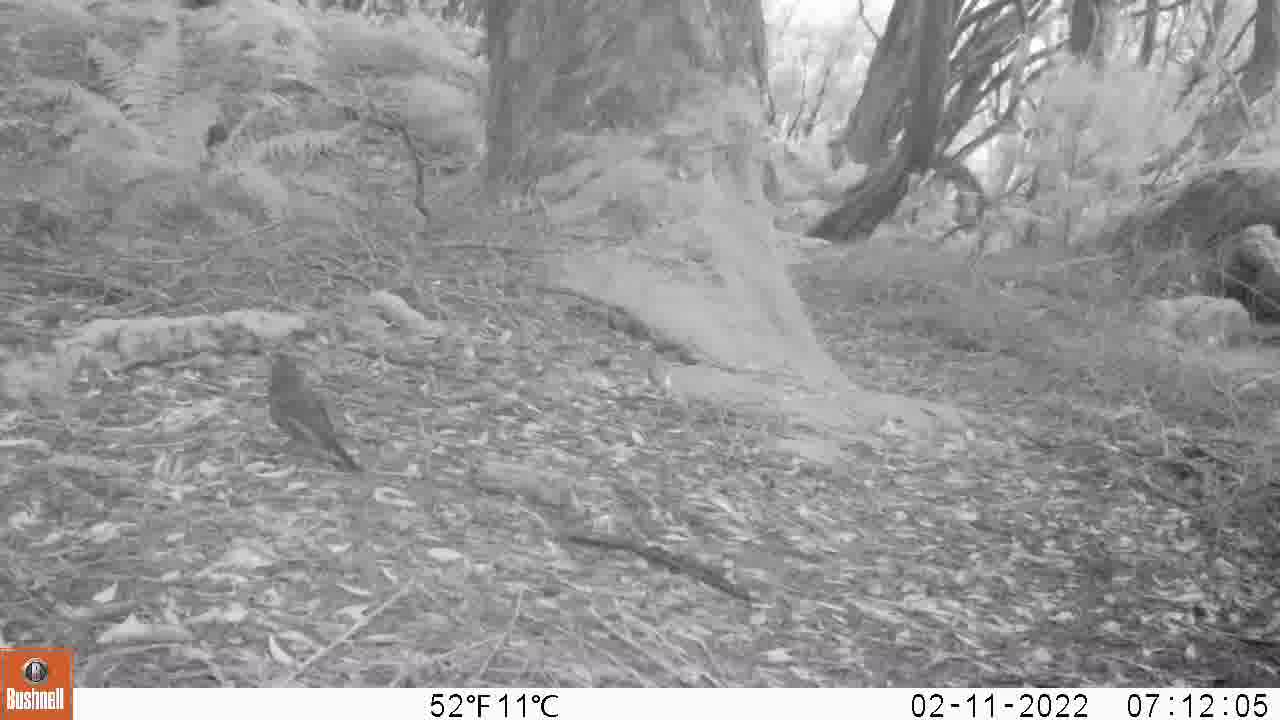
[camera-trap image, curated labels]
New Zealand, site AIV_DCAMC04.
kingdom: Animalia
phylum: Chordata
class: Aves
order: Passeriformes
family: Turdidae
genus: Turdus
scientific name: Turdus merula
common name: eurasian blackbird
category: blackbird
Blackbird (eurasian blackbird) (Turdus merula).